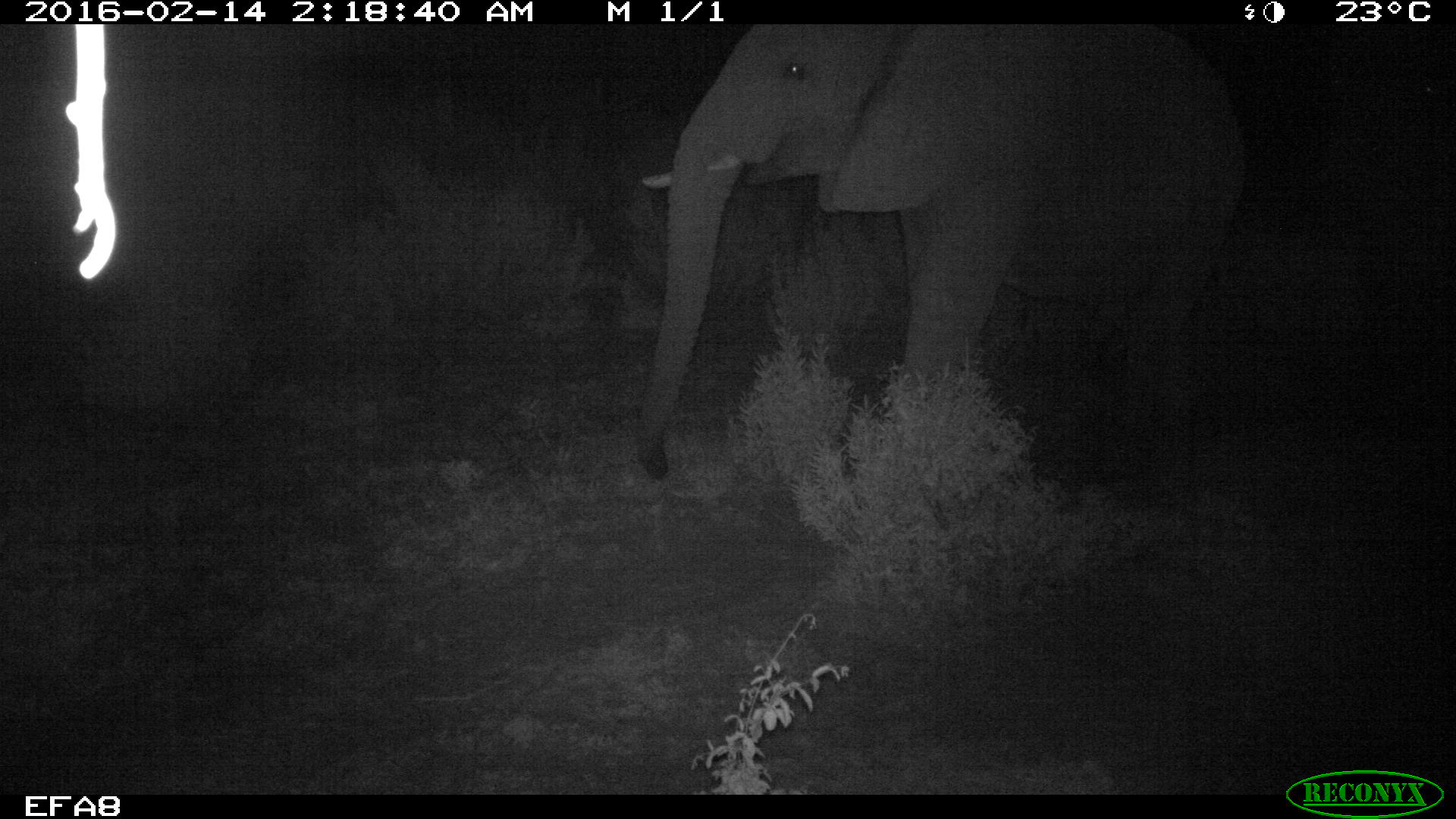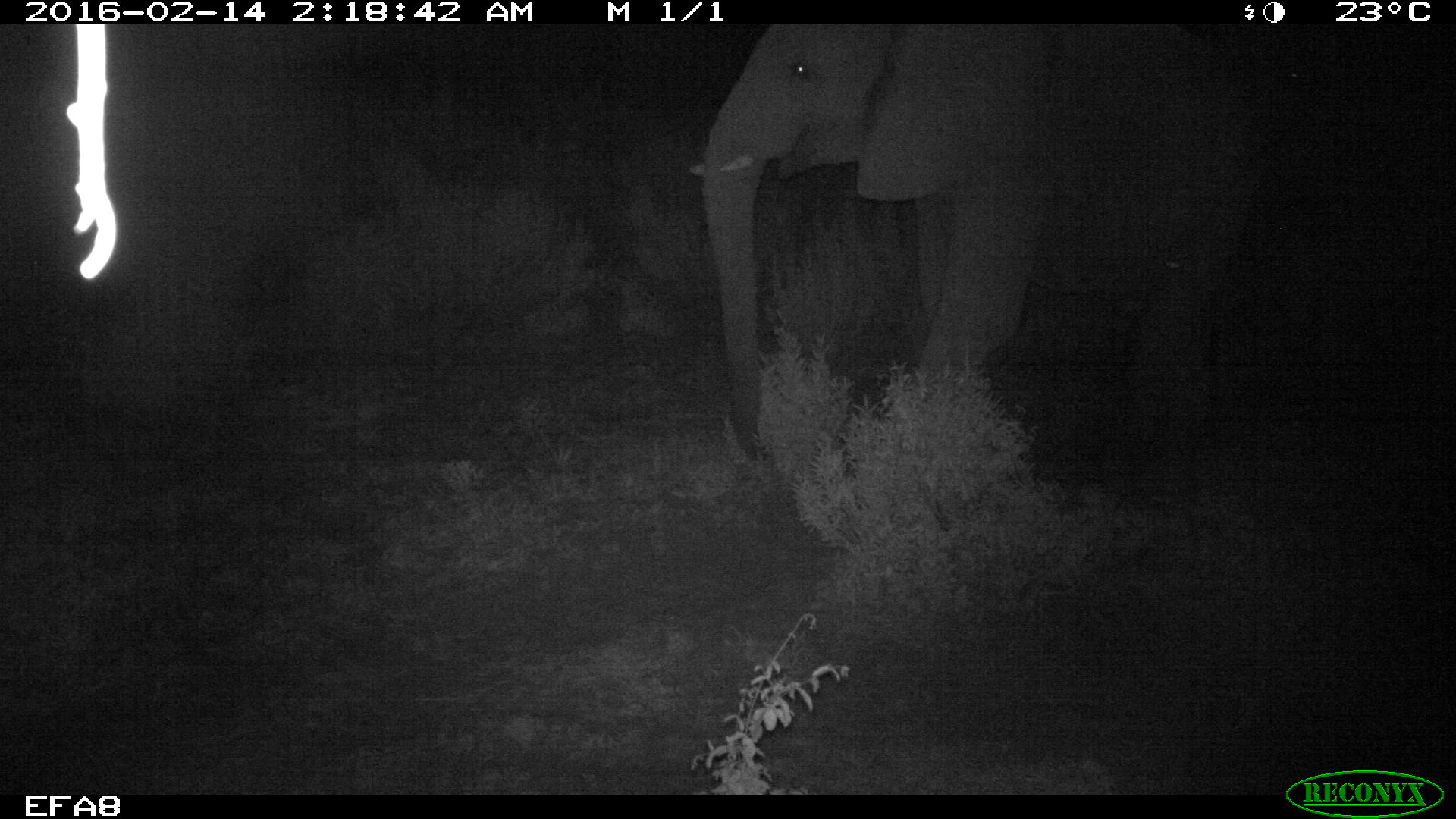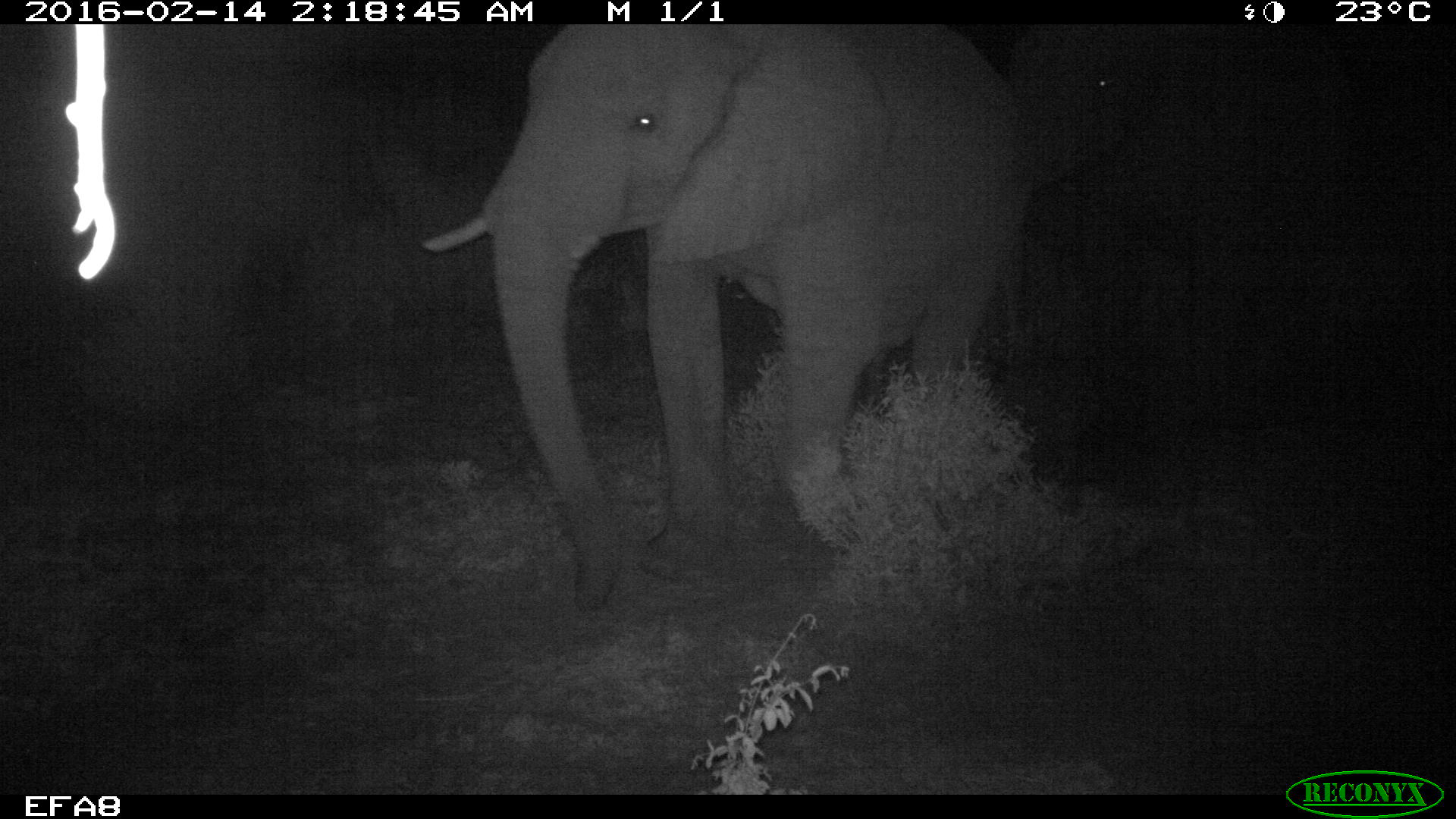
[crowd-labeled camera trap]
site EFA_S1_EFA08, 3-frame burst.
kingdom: Animalia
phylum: Chordata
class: Mammalia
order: Proboscidea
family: Elephantidae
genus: Loxodonta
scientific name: Loxodonta africana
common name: african bush elephant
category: elephant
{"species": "elephant (african bush elephant) (Loxodonta africana)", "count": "1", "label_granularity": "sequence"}